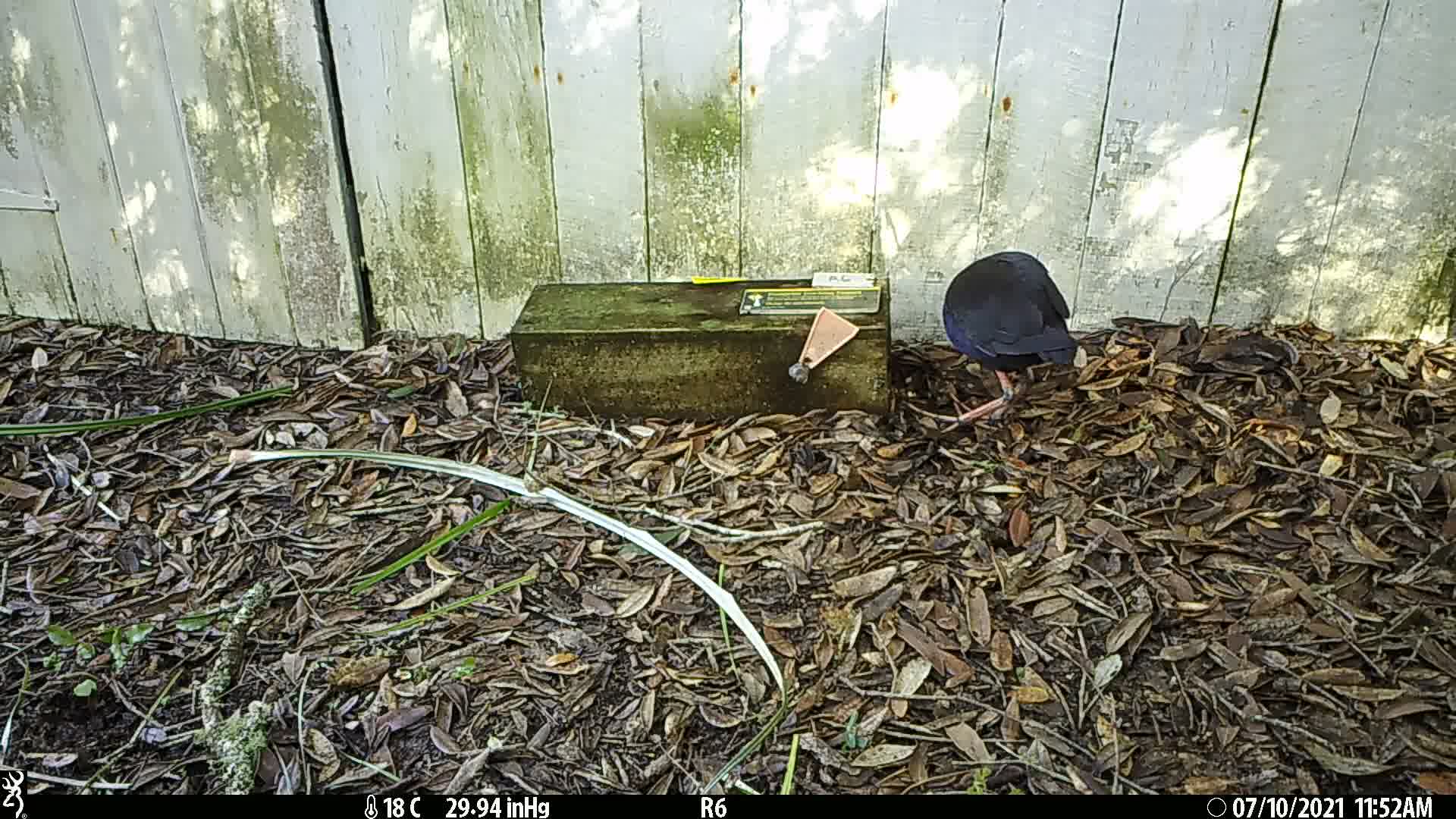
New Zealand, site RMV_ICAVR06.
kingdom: Animalia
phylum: Chordata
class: Aves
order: Gruiformes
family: Rallidae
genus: Porphyrio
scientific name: Porphyrio melanotus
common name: australasian swamphen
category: pukeko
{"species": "pukeko (australasian swamphen) (Porphyrio melanotus)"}